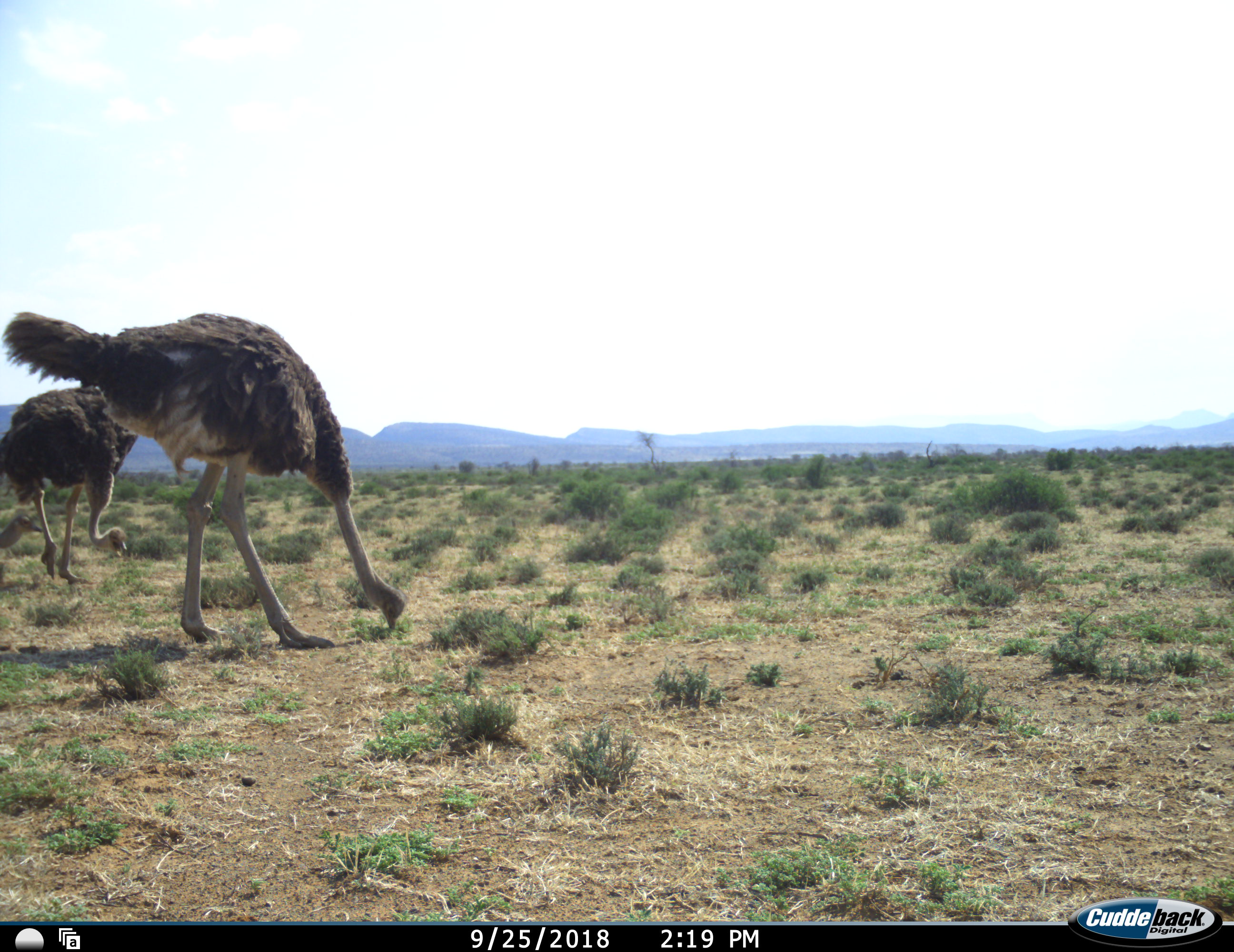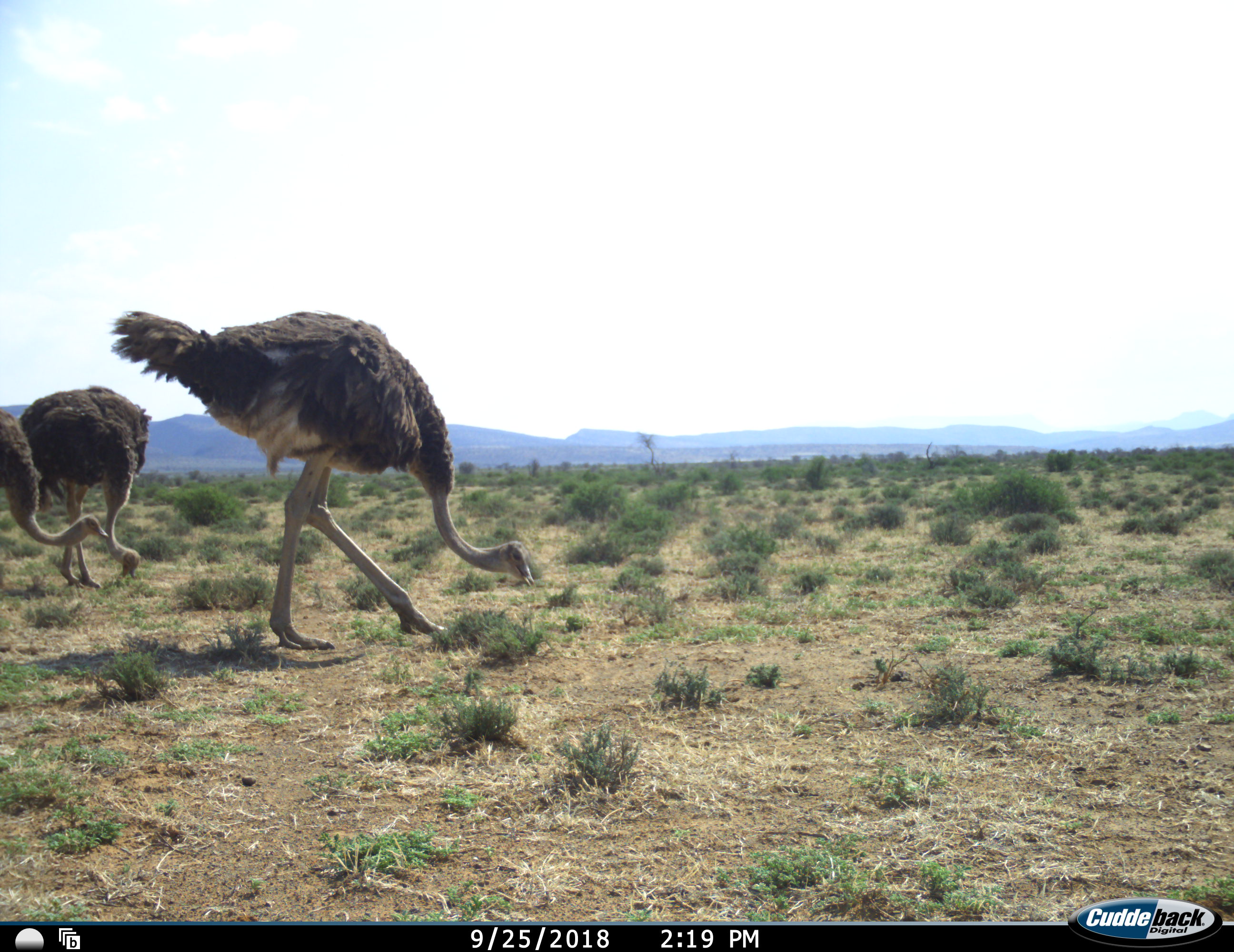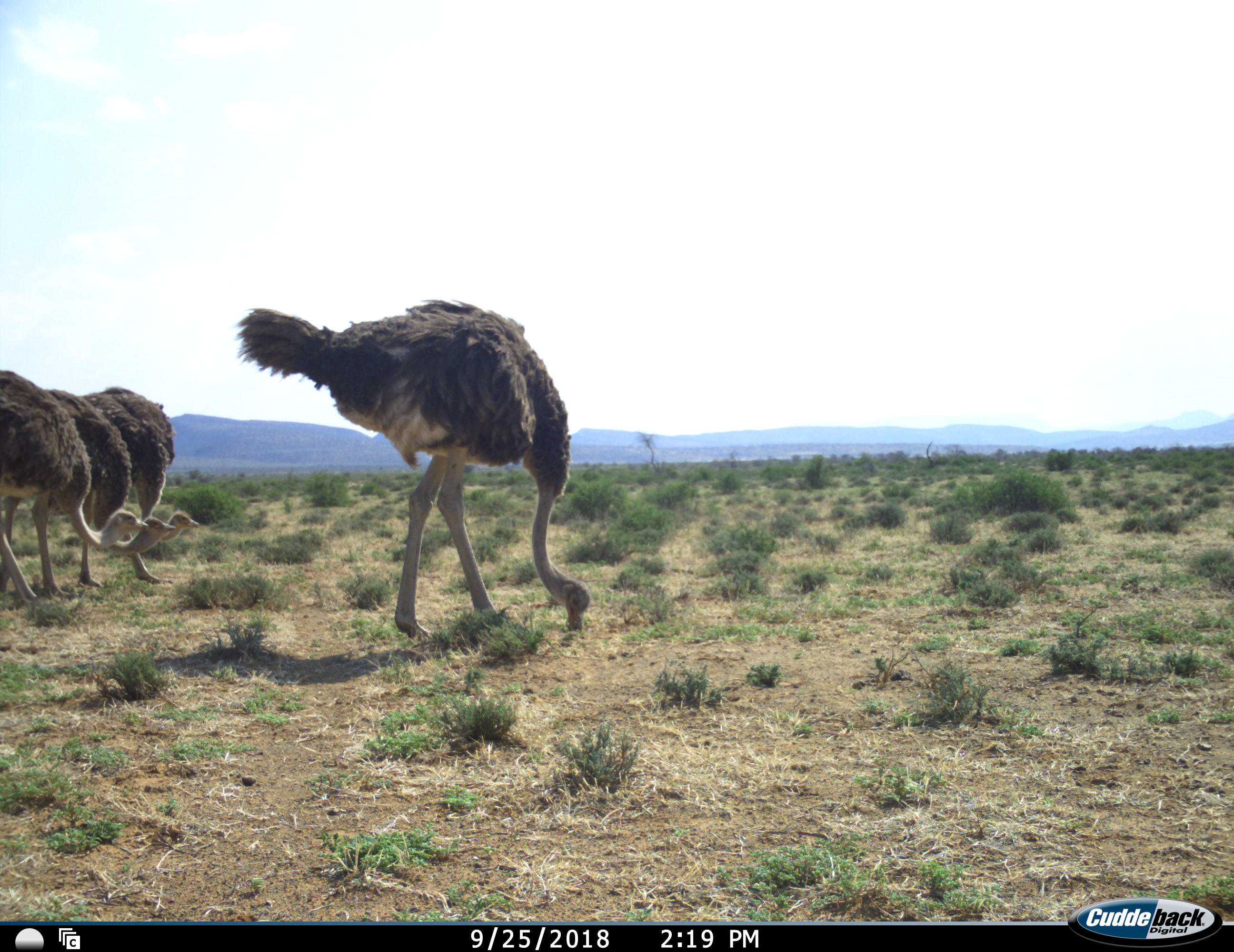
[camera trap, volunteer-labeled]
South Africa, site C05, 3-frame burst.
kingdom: Animalia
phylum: Chordata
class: Aves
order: Struthioniformes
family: Struthionidae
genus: Struthio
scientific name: Struthio camelus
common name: ostrich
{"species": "ostrich (Struthio camelus)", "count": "4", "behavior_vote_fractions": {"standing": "10%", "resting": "0%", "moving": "60%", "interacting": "0%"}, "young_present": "20%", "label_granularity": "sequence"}